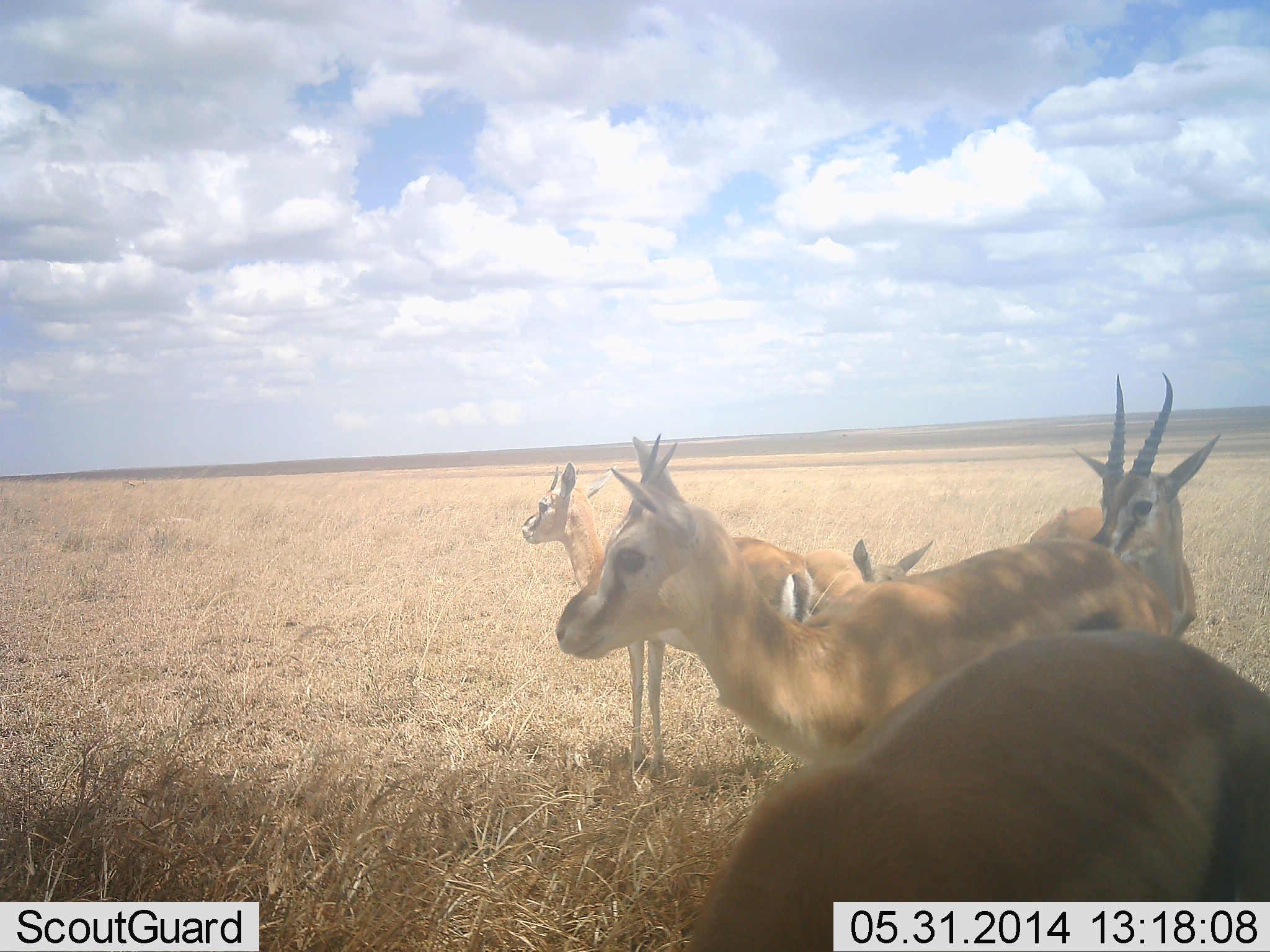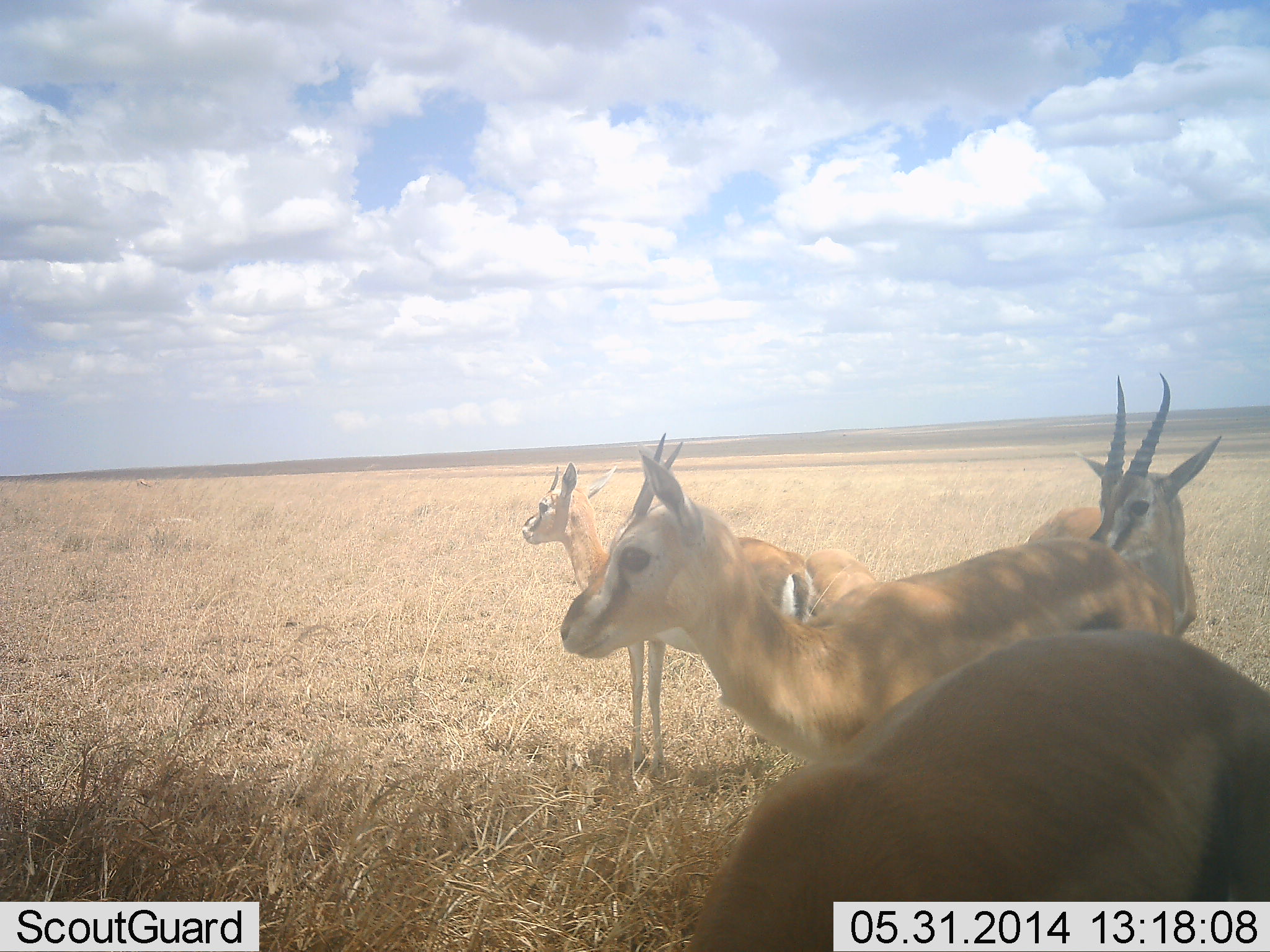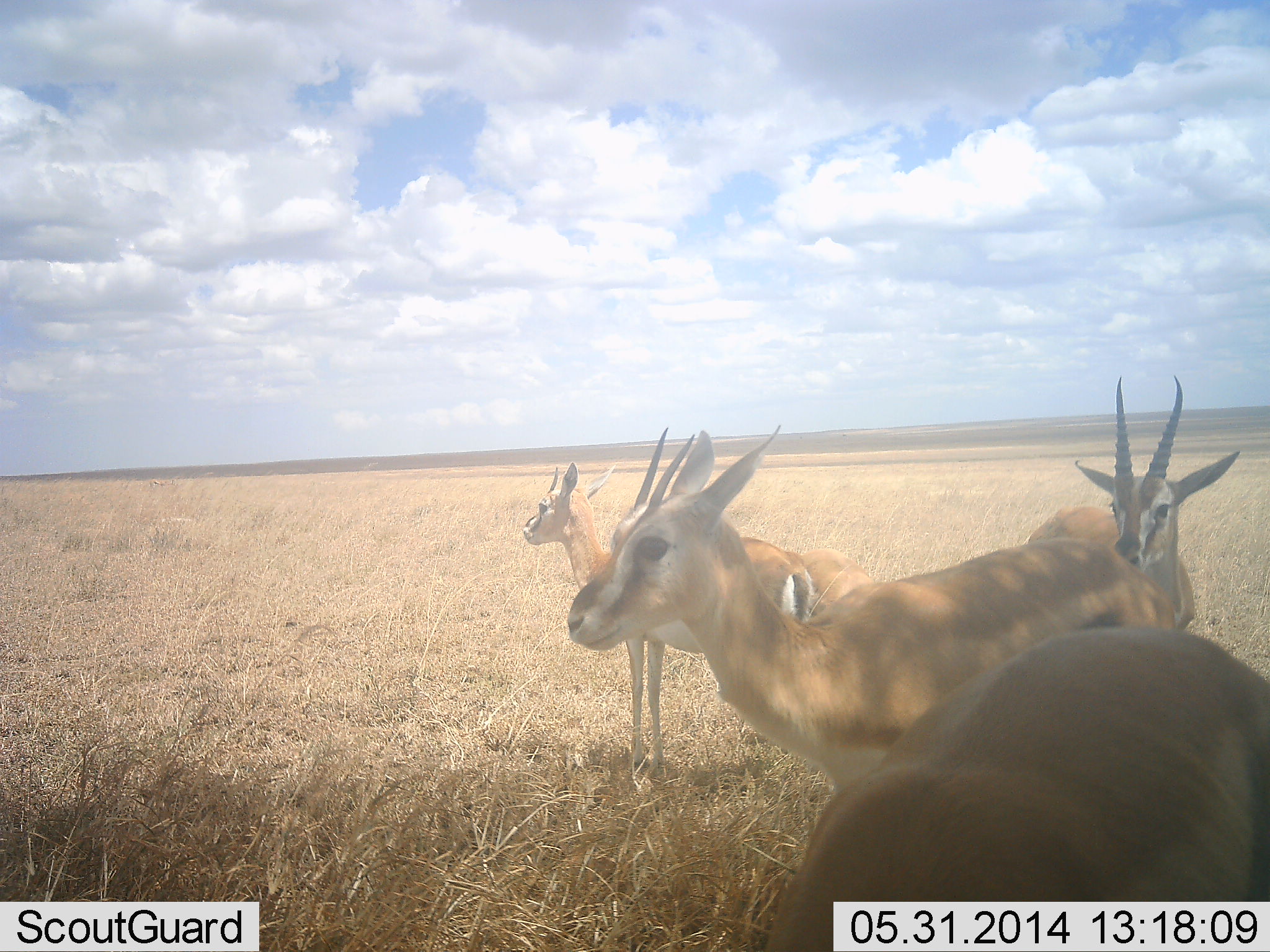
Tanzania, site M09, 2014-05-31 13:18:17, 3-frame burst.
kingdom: Animalia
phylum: Chordata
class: Mammalia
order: Artiodactyla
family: Bovidae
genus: Eudorcas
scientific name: Eudorcas thomsonii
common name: thomson's gazelle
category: gazellethomsons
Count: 5.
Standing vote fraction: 100%.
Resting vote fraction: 10%.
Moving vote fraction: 20%.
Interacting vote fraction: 10%.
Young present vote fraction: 0%.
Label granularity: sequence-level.